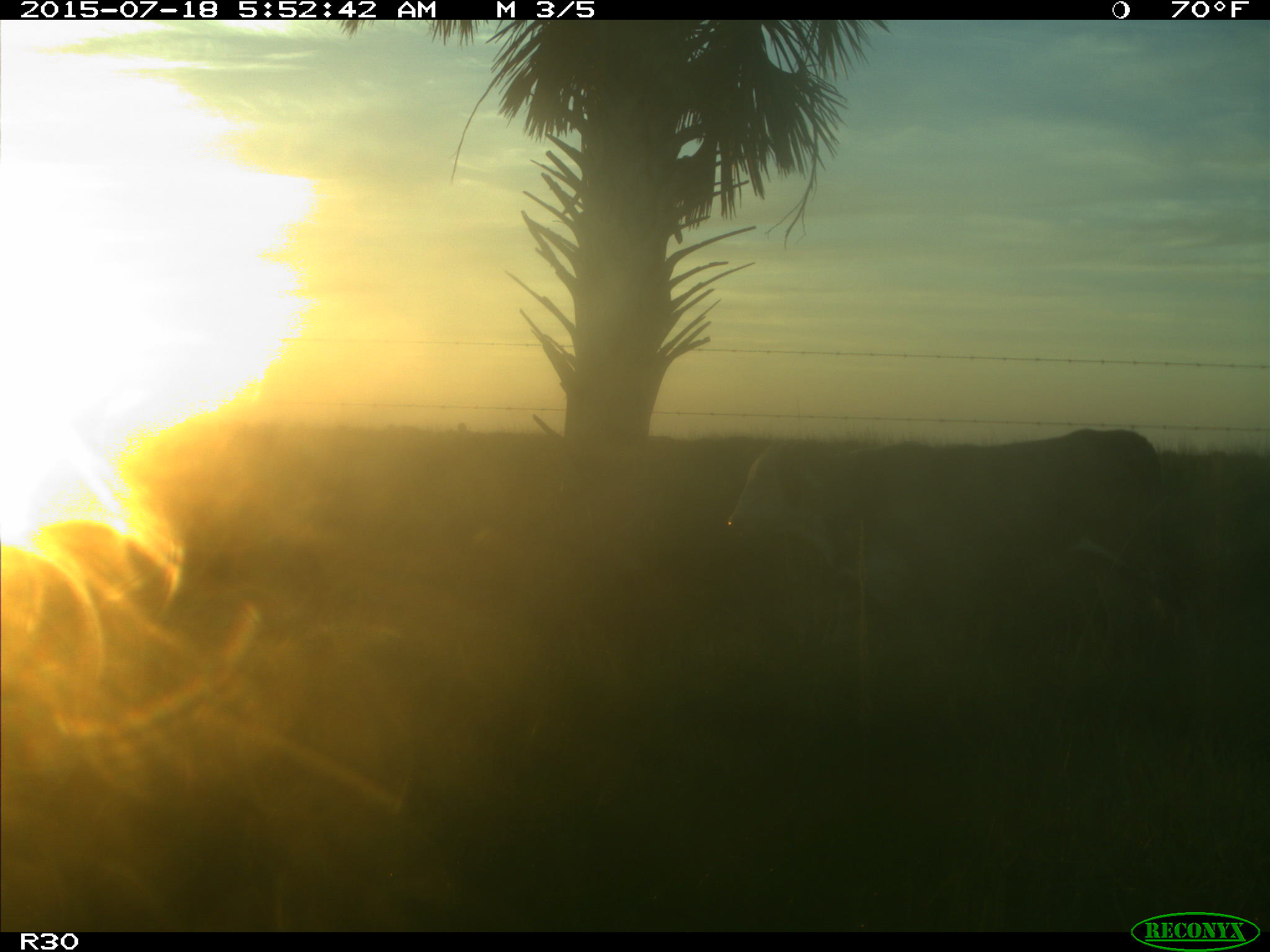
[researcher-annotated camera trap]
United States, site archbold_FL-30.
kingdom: Animalia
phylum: Chordata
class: Mammalia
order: Artiodactyla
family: Bovidae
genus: Bos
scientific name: Bos taurus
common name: domestic cow